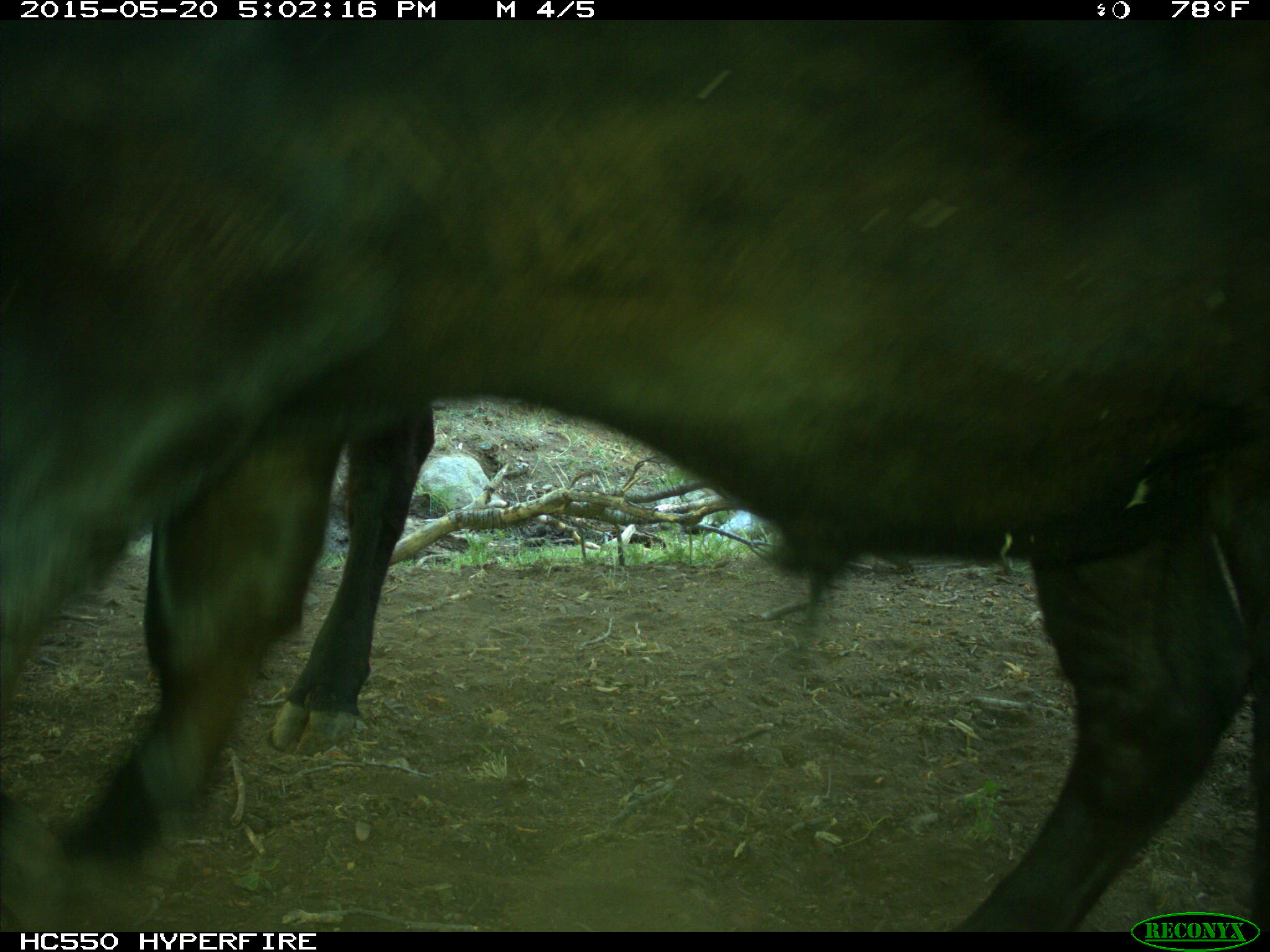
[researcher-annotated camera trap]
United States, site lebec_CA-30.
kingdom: Animalia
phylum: Chordata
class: Mammalia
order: Artiodactyla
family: Bovidae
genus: Bos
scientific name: Bos taurus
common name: domestic cow